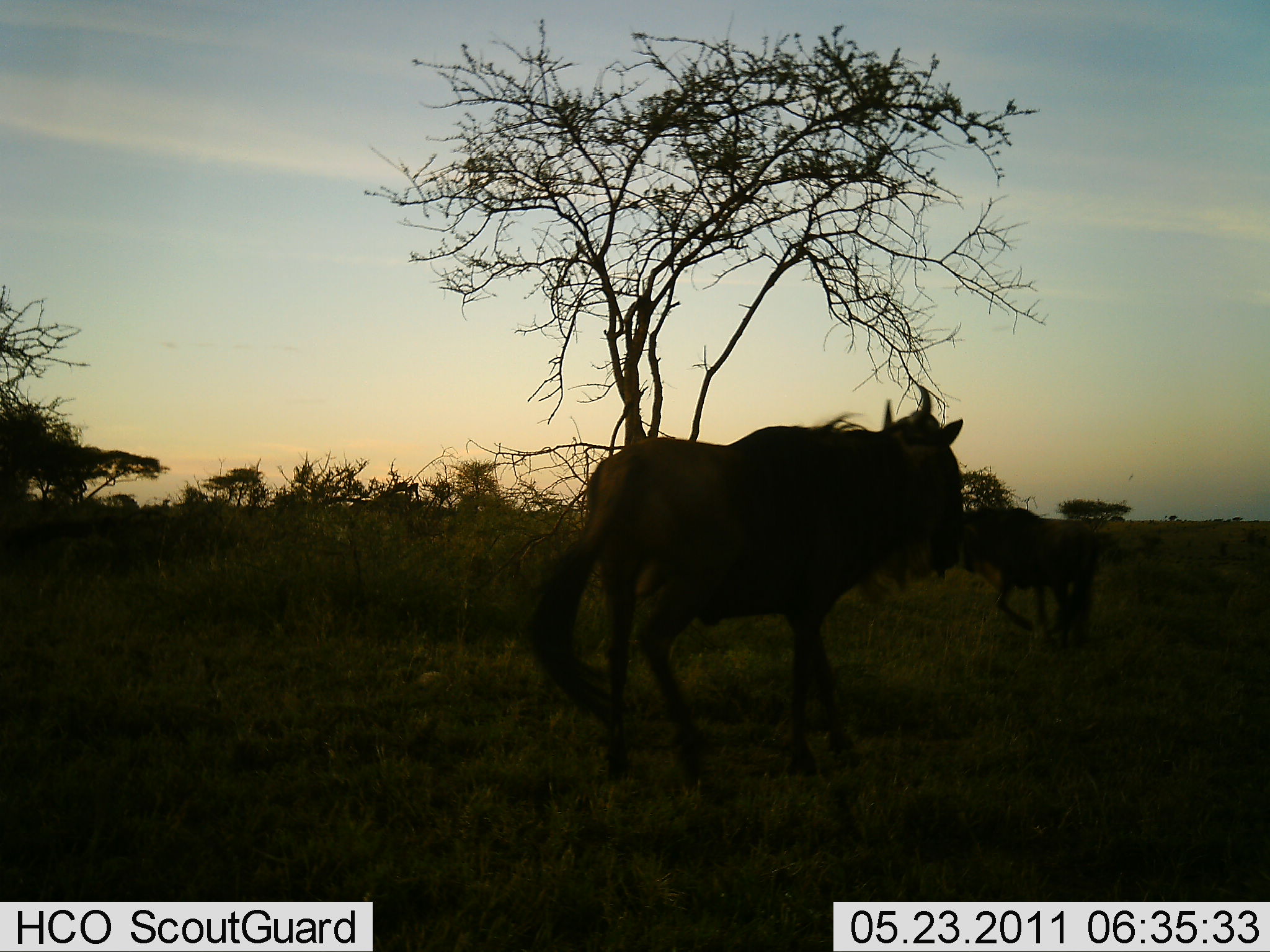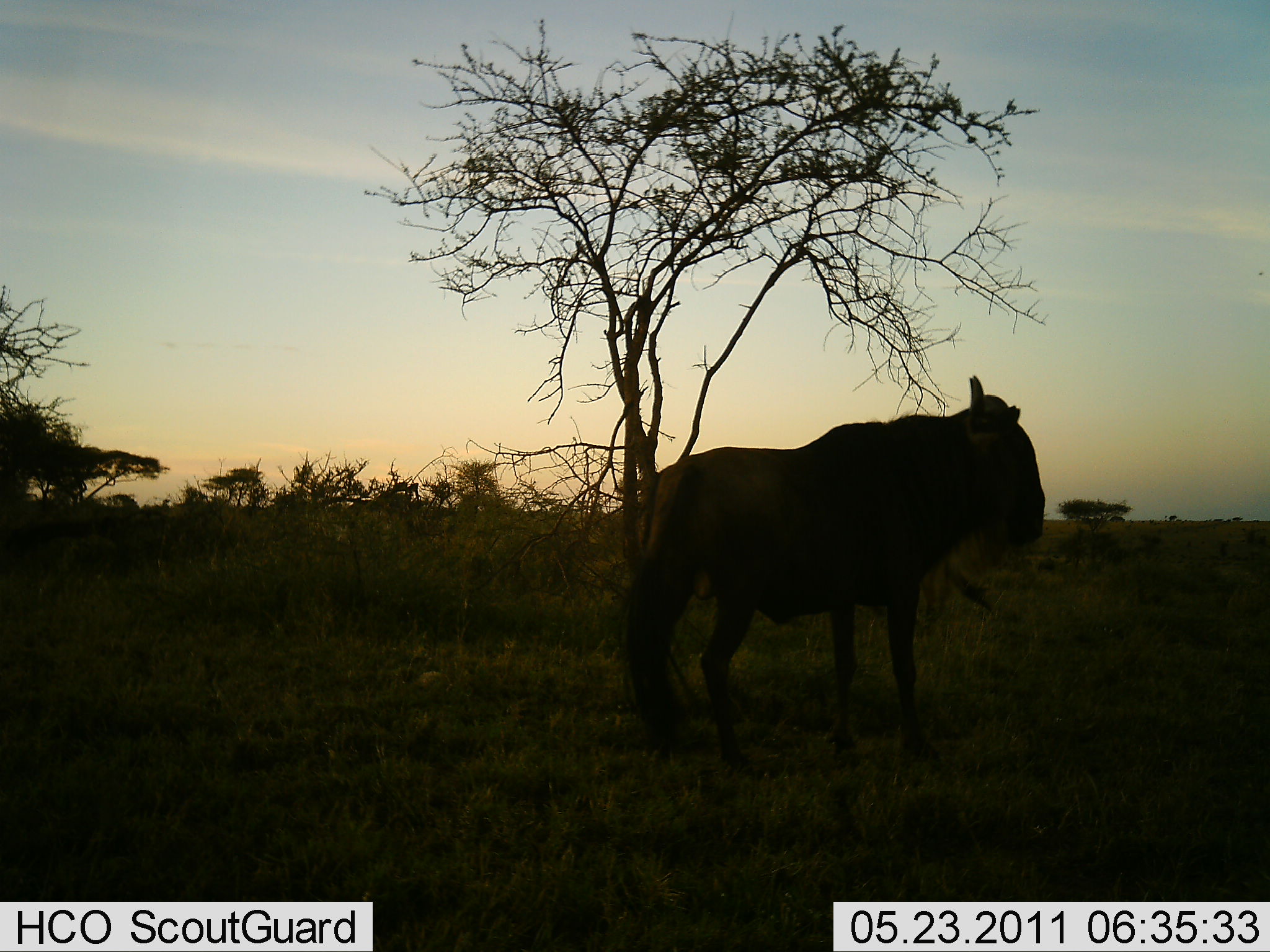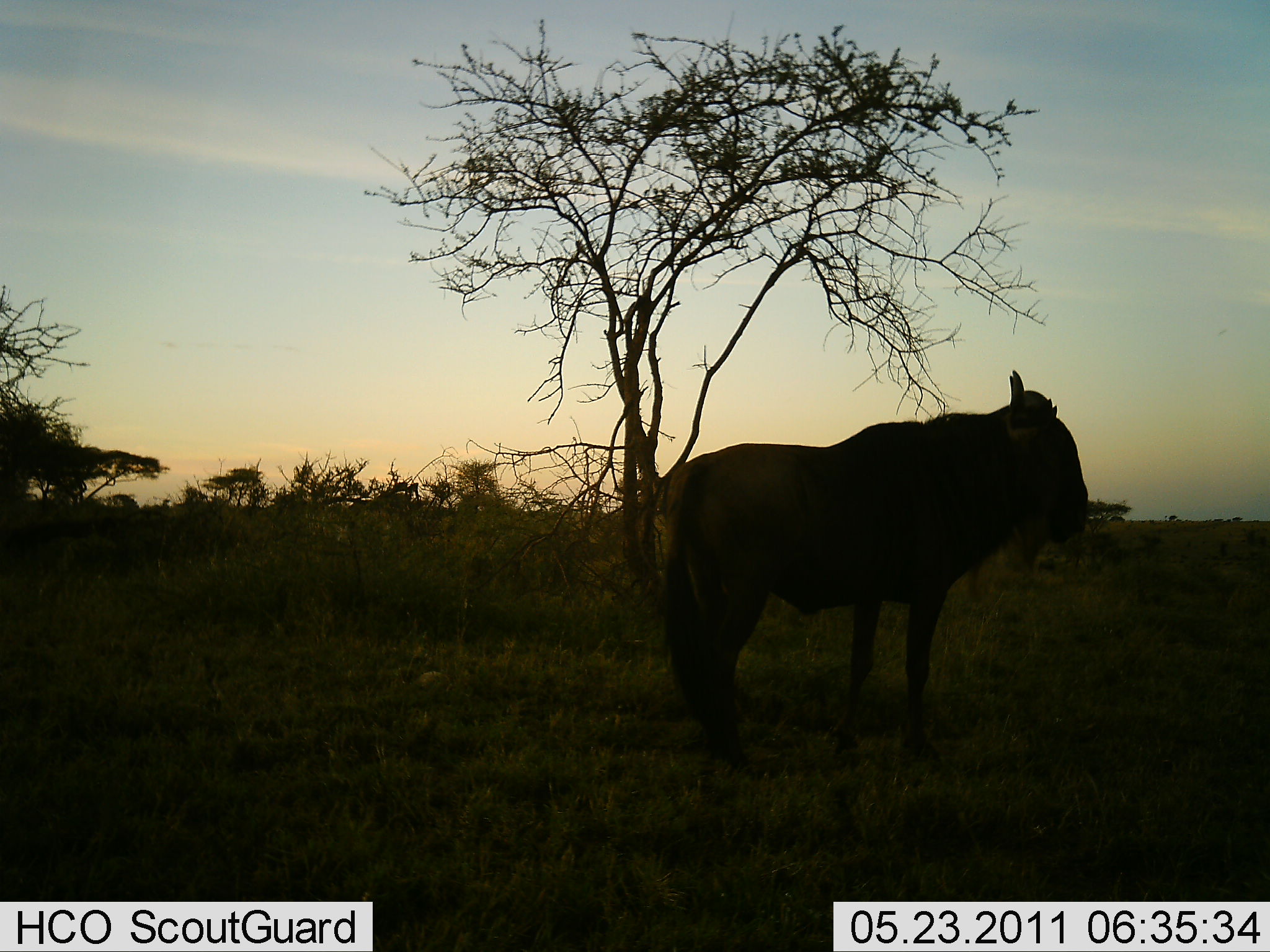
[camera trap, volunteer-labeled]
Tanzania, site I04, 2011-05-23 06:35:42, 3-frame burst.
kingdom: Animalia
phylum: Chordata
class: Mammalia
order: Artiodactyla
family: Bovidae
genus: Connochaetes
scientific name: Connochaetes taurinus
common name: blue wildebeest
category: wildebeest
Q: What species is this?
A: Wildebeest (blue wildebeest) (Connochaetes taurinus).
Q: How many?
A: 2.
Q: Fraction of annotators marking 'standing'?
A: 9%.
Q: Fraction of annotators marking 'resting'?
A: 0%.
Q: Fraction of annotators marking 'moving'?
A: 91%.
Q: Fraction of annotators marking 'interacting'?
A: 0%.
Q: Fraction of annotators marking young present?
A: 0%.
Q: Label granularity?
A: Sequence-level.